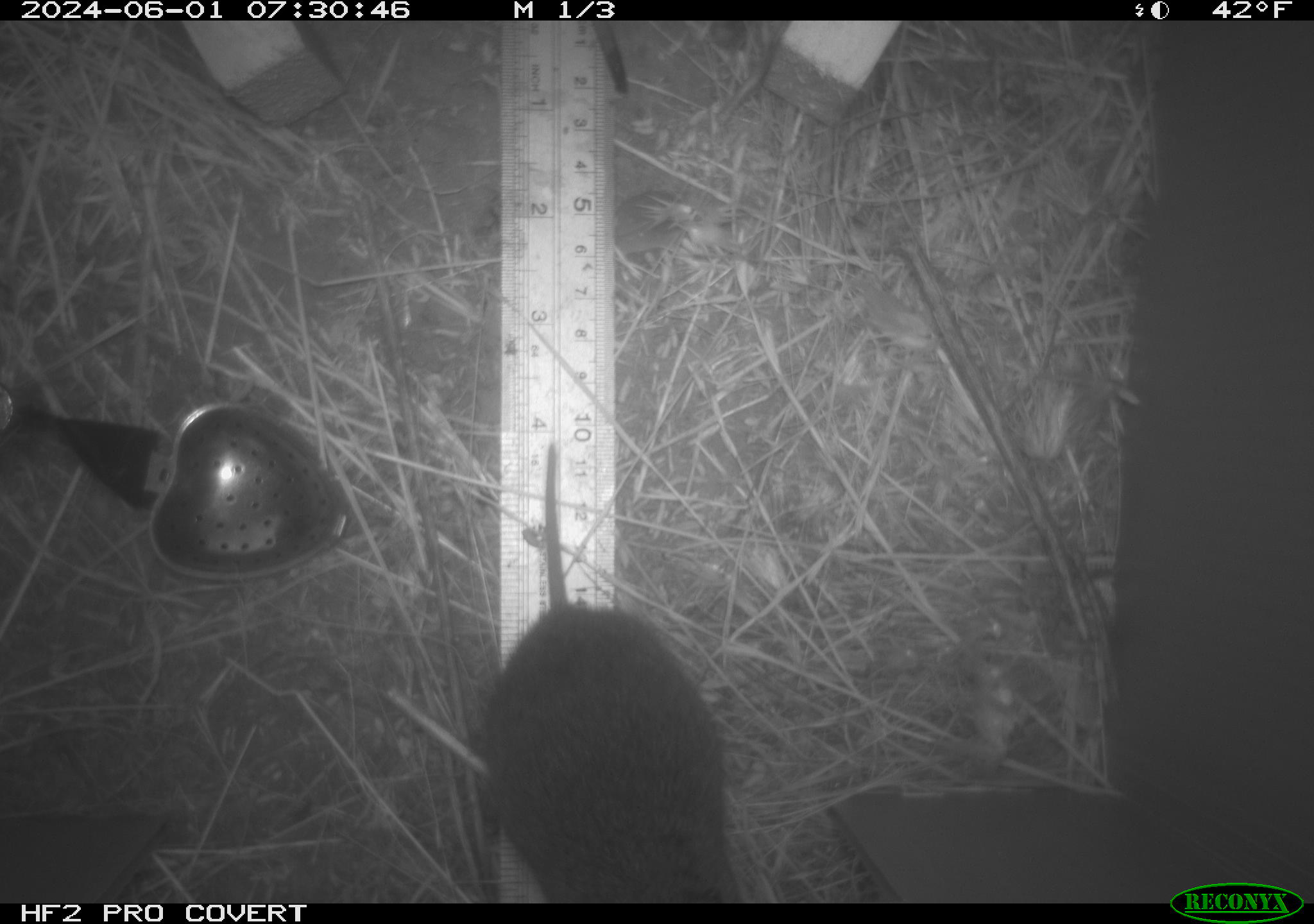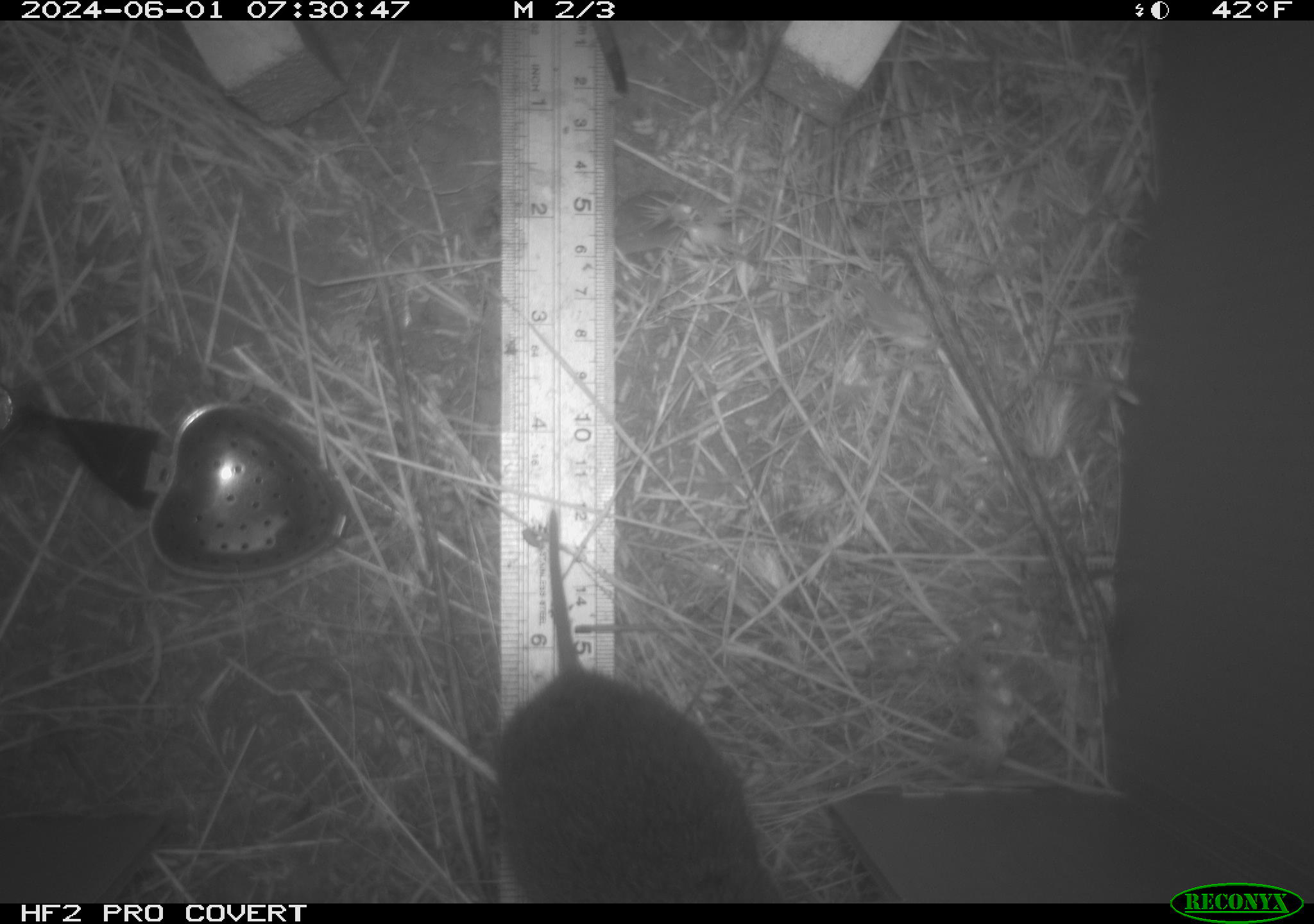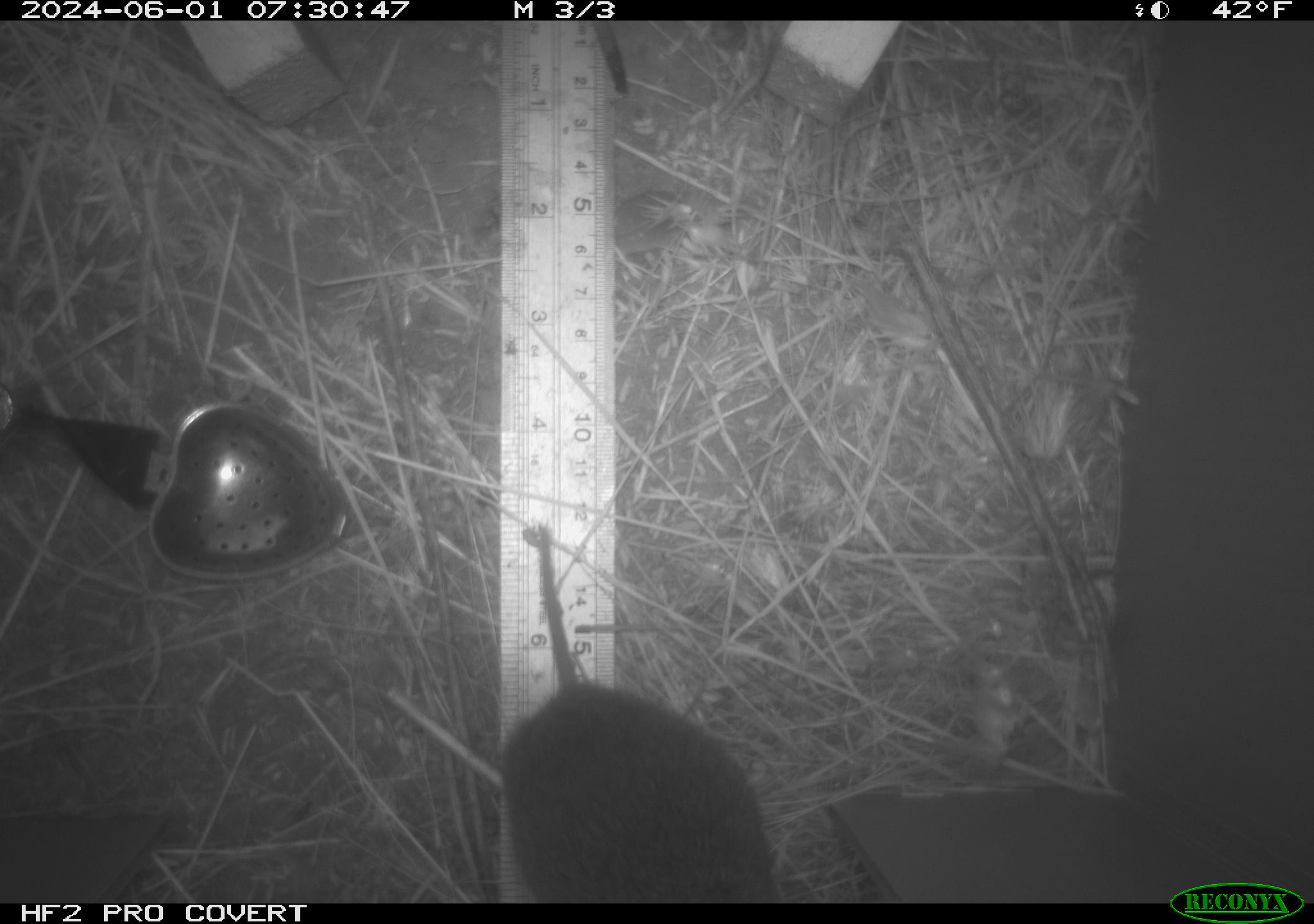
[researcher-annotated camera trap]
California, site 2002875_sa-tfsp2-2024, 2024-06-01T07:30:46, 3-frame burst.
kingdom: Animalia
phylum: Chordata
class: Mammalia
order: Rodentia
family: Cricetidae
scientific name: Arvicolinae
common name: voles, lemmings, and muskrats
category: arvicolinae subfamily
Arvicolinae subfamily (voles, lemmings, and muskrats) (Arvicolinae).